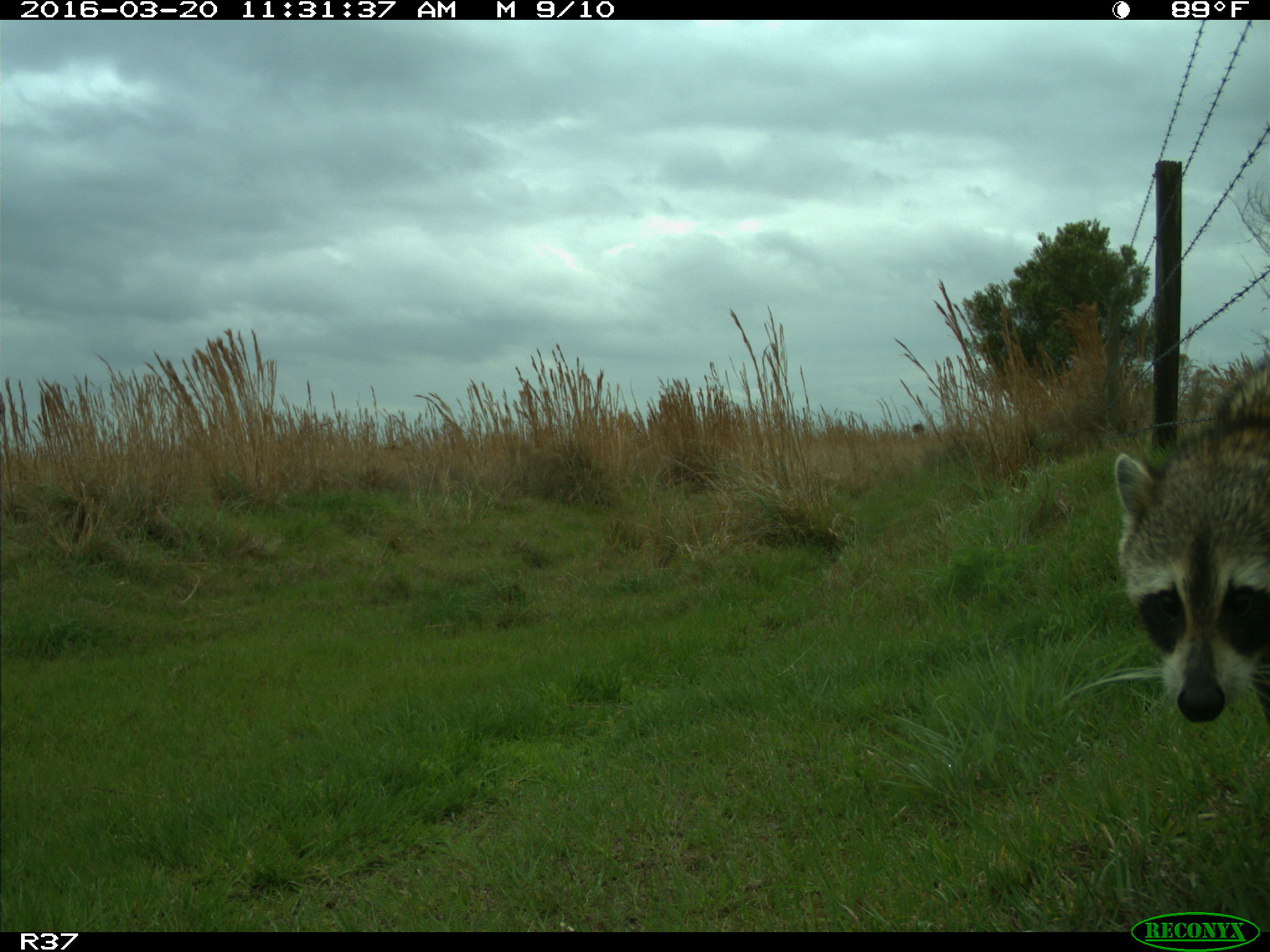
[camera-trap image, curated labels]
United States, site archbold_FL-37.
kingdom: Animalia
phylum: Chordata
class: Mammalia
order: Carnivora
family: Procyonidae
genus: Procyon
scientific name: Procyon lotor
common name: common raccoon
Procyon lotor (common raccoon).